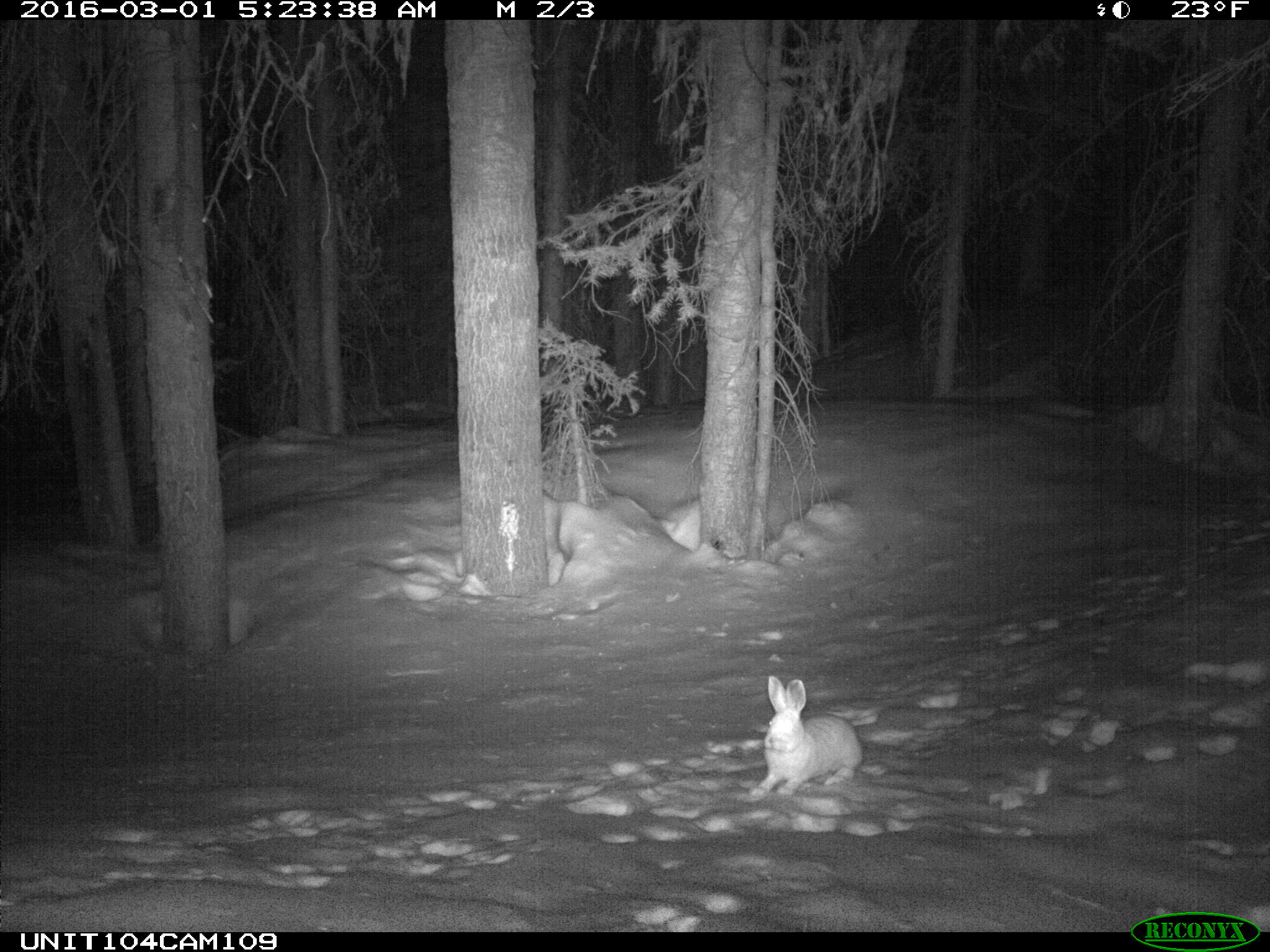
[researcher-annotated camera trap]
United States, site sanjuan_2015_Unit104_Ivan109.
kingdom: Animalia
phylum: Chordata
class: Mammalia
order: Lagomorpha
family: Leporidae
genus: Lepus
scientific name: Lepus americanus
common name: snowshoe hare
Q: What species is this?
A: Lepus americanus (snowshoe hare).